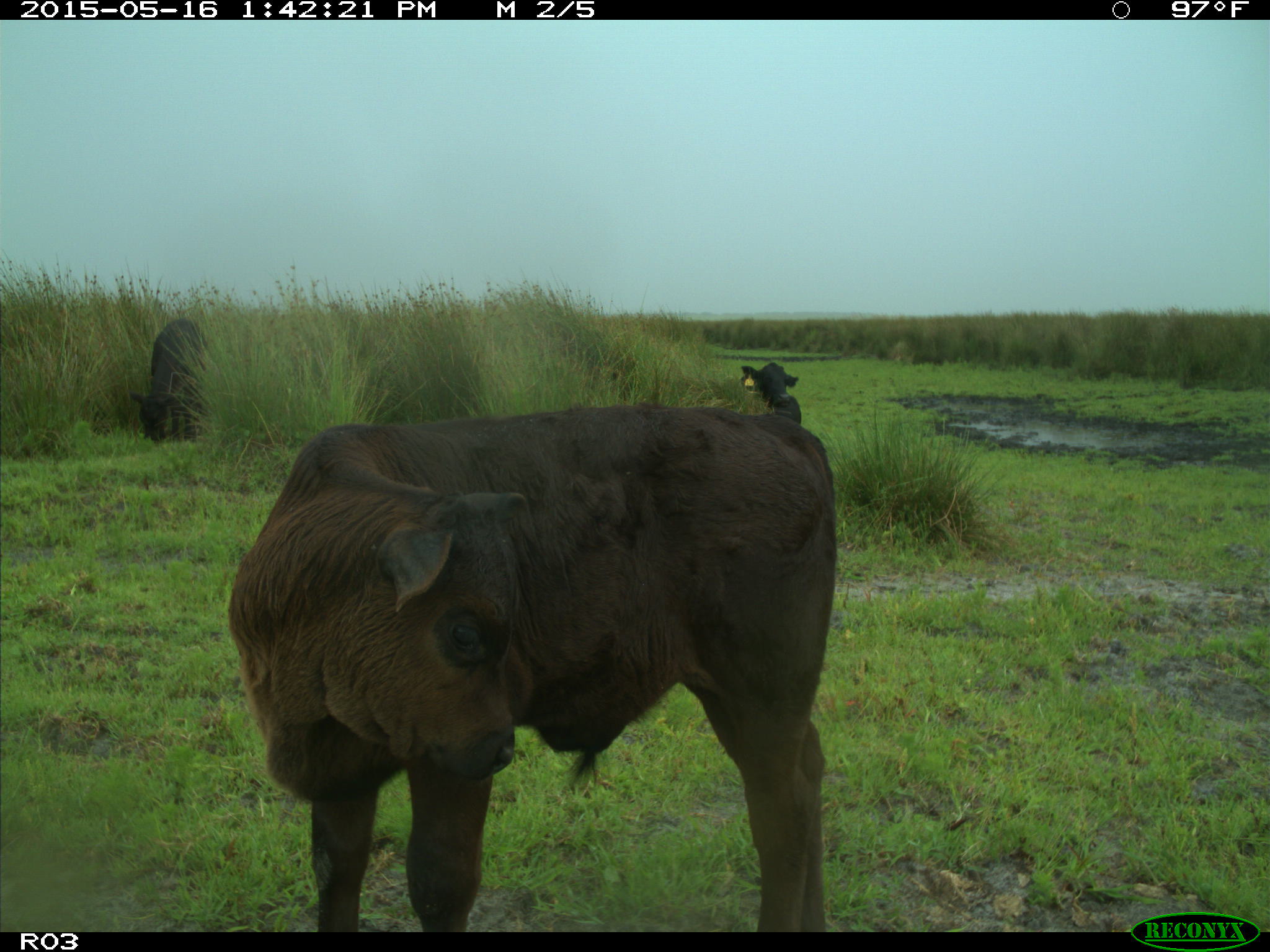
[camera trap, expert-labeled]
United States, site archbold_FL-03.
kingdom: Animalia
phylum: Chordata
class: Mammalia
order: Artiodactyla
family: Bovidae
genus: Bos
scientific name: Bos taurus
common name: domestic cow